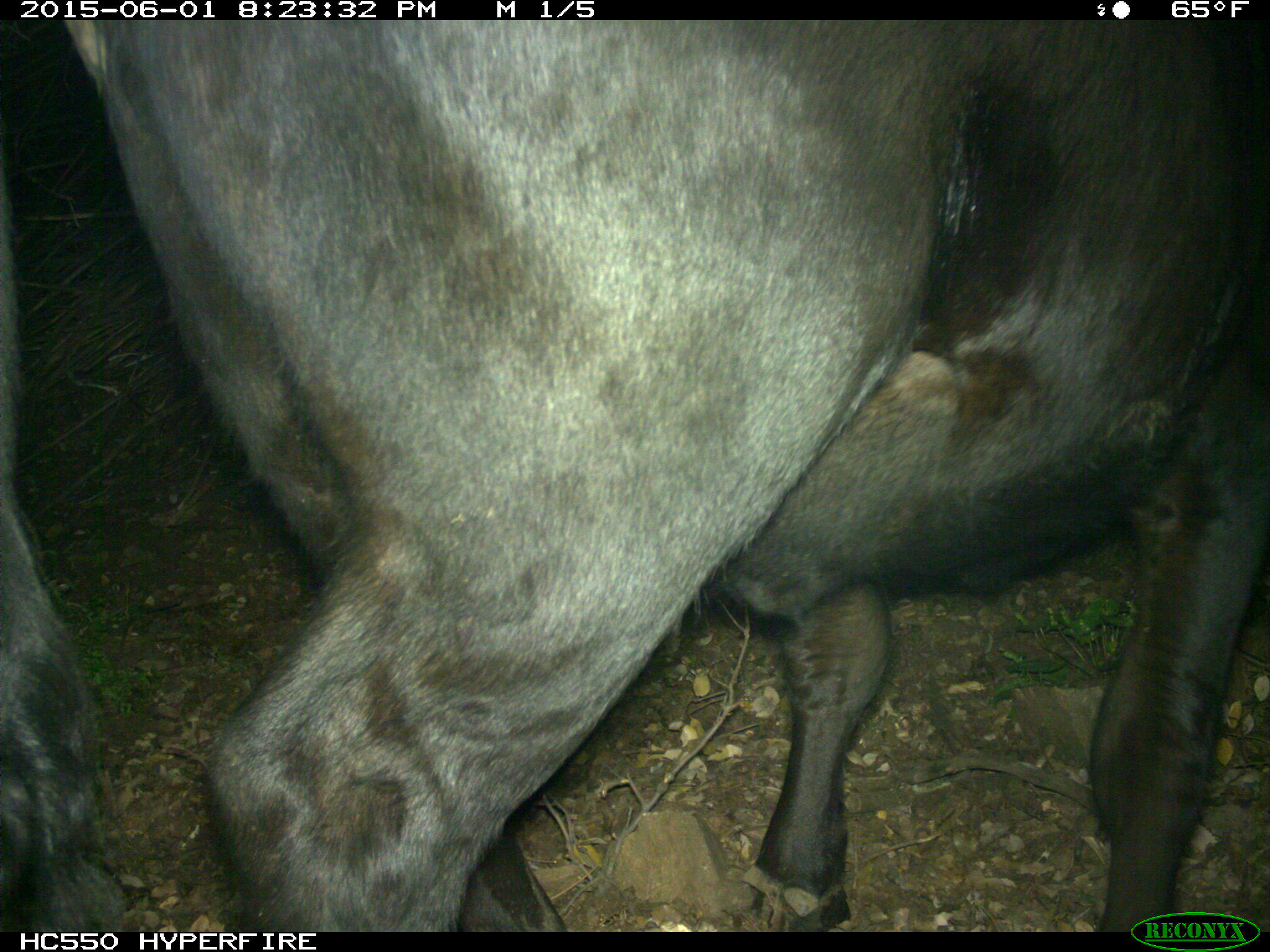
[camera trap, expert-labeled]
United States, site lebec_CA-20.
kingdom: Animalia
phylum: Chordata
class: Mammalia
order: Artiodactyla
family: Bovidae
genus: Bos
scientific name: Bos taurus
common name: domestic cow